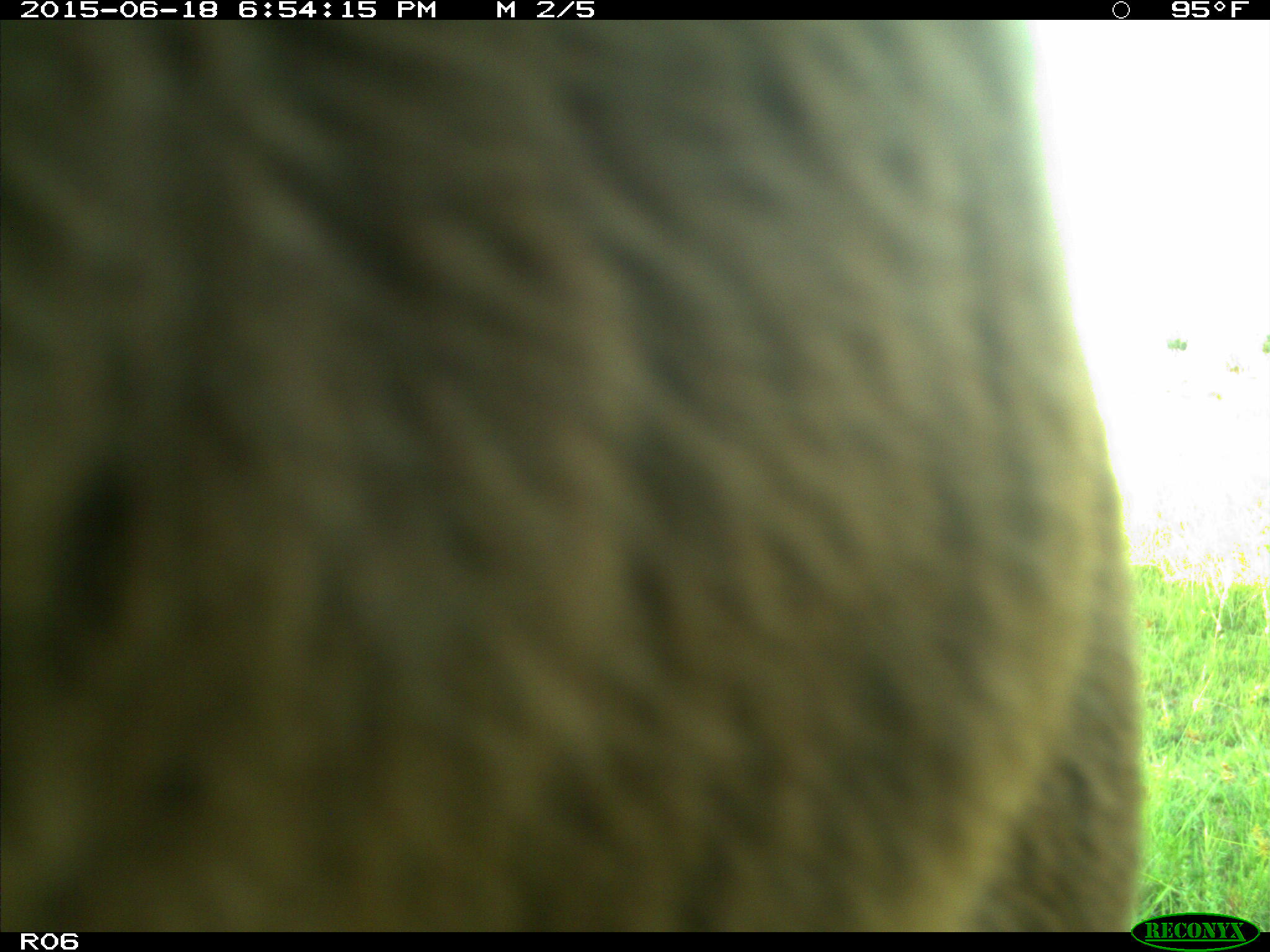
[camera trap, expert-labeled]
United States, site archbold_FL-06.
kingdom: Animalia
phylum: Chordata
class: Mammalia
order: Artiodactyla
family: Bovidae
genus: Bos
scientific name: Bos taurus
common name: domestic cow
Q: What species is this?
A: Bos taurus (domestic cow).